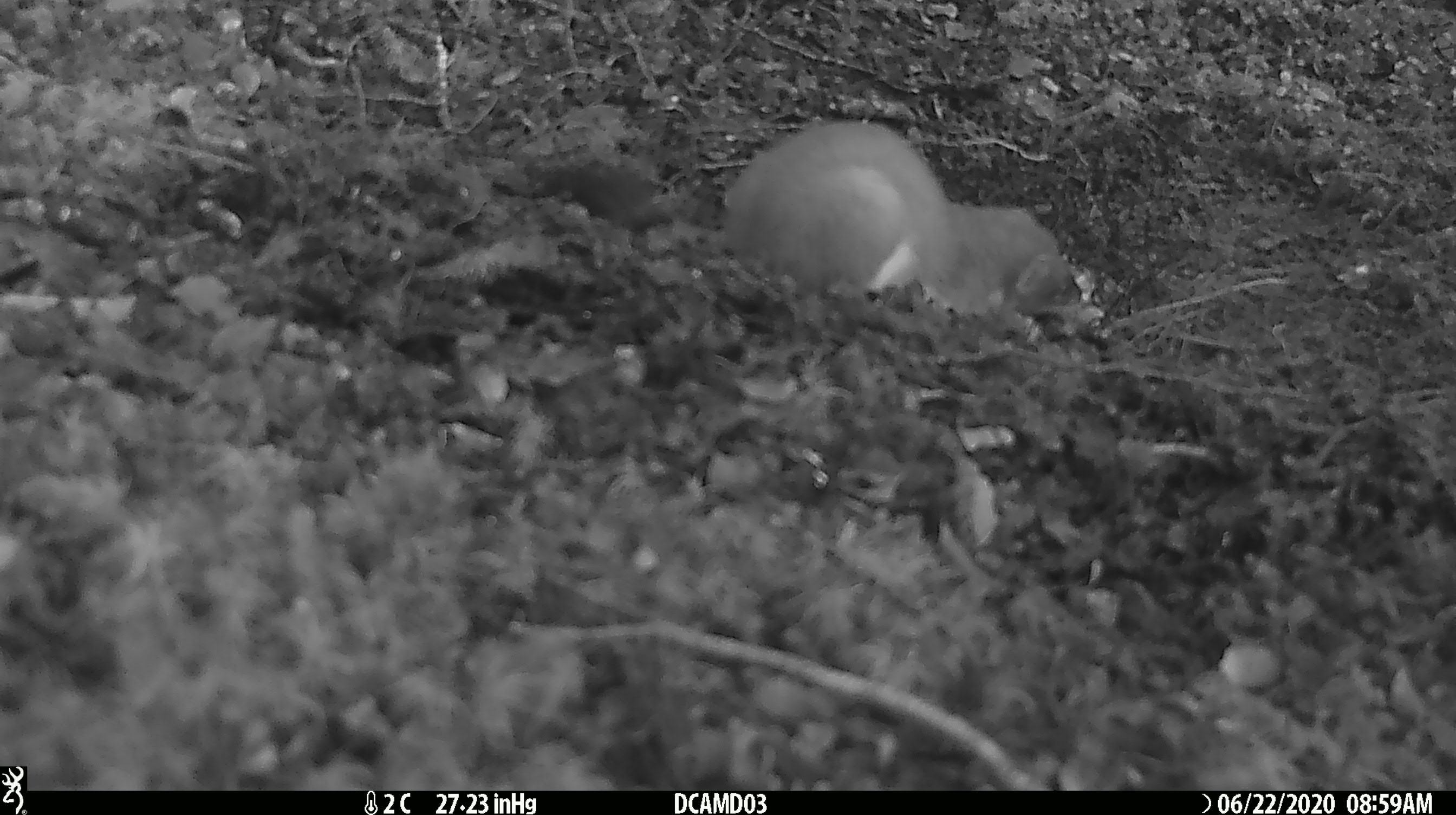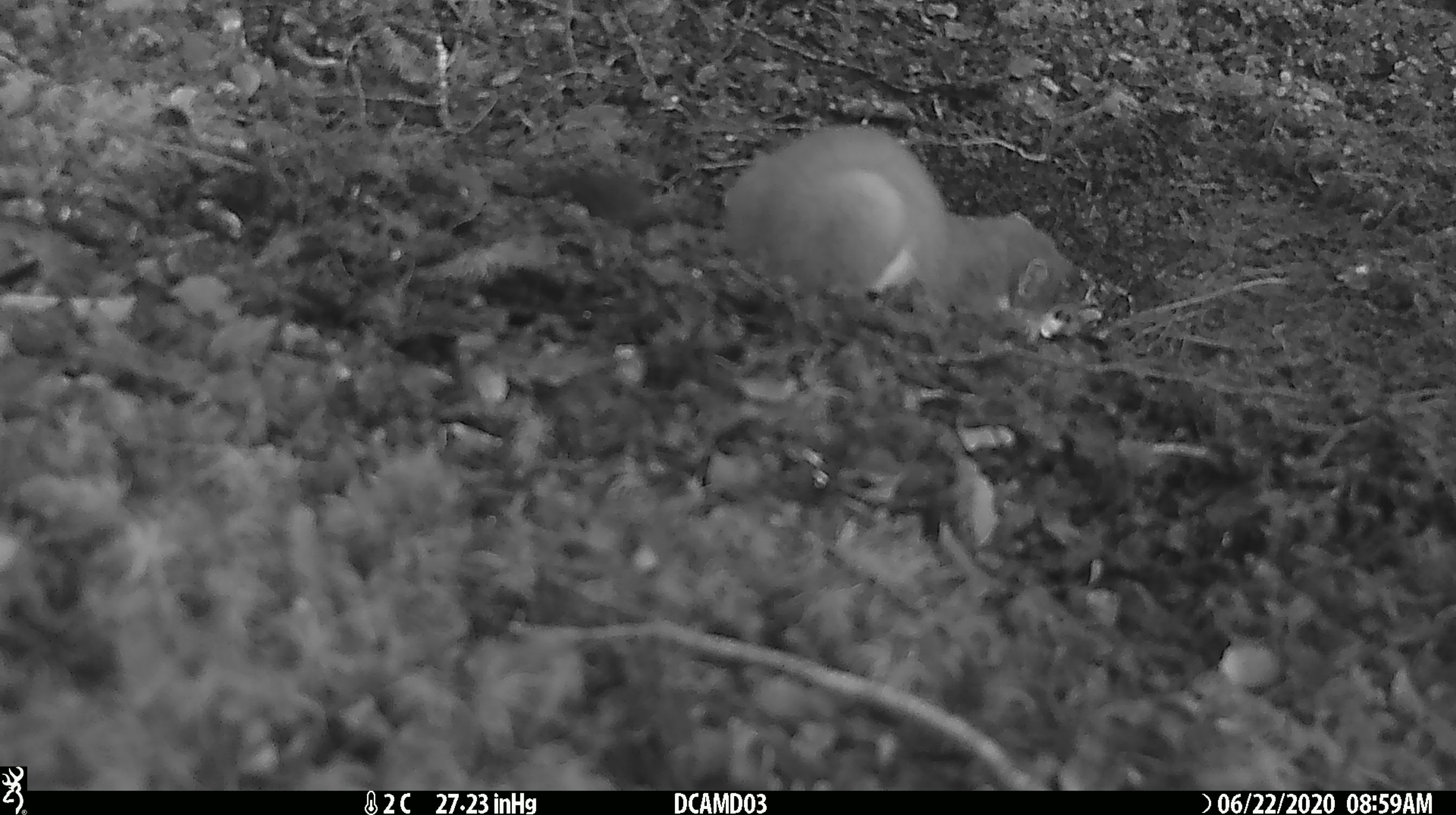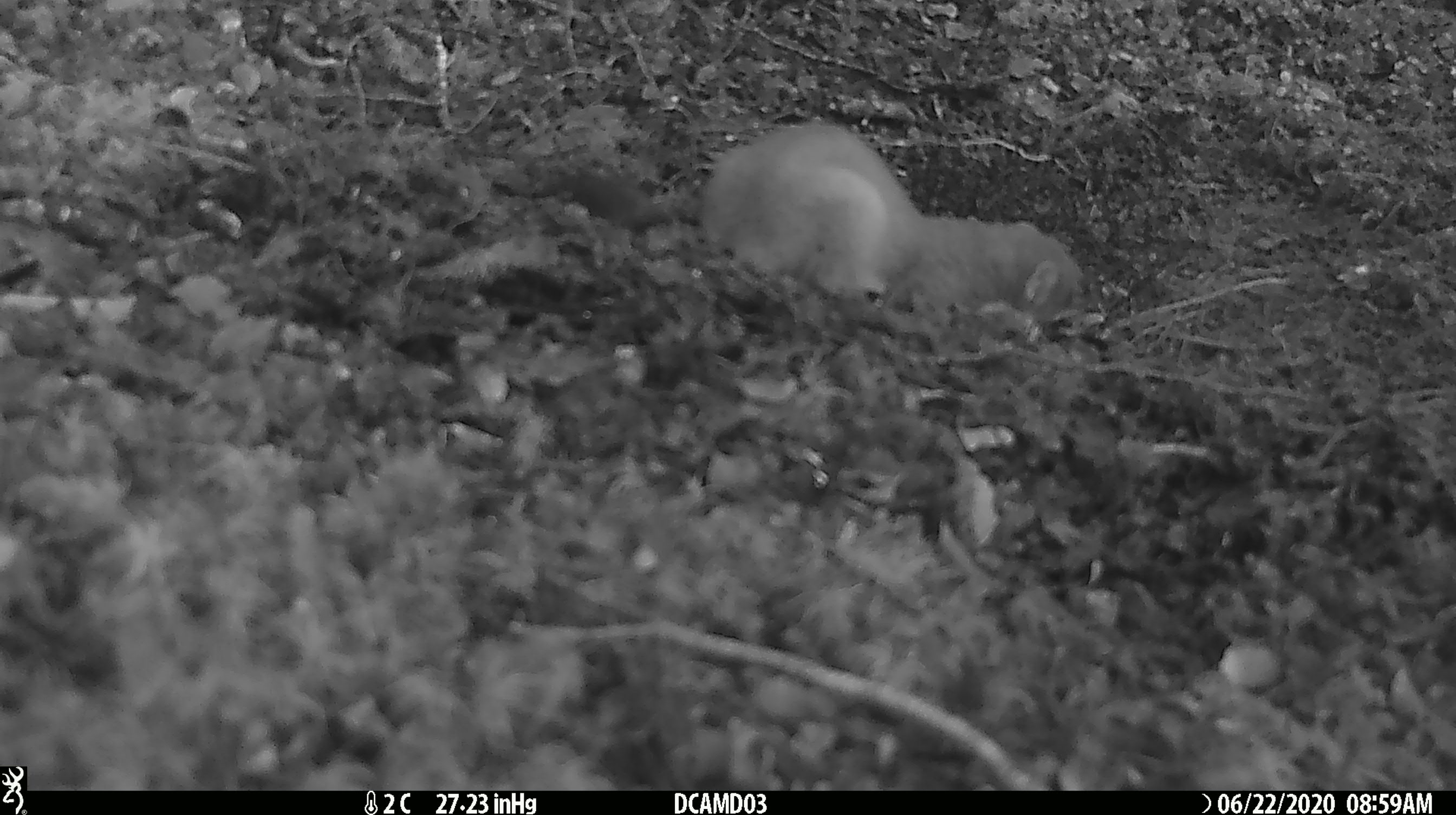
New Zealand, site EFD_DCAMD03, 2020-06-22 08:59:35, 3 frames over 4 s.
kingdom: Animalia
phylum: Chordata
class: Mammalia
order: Carnivora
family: Mustelidae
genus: Mustela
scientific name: Mustela erminea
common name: stoat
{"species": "stoat (Mustela erminea)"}